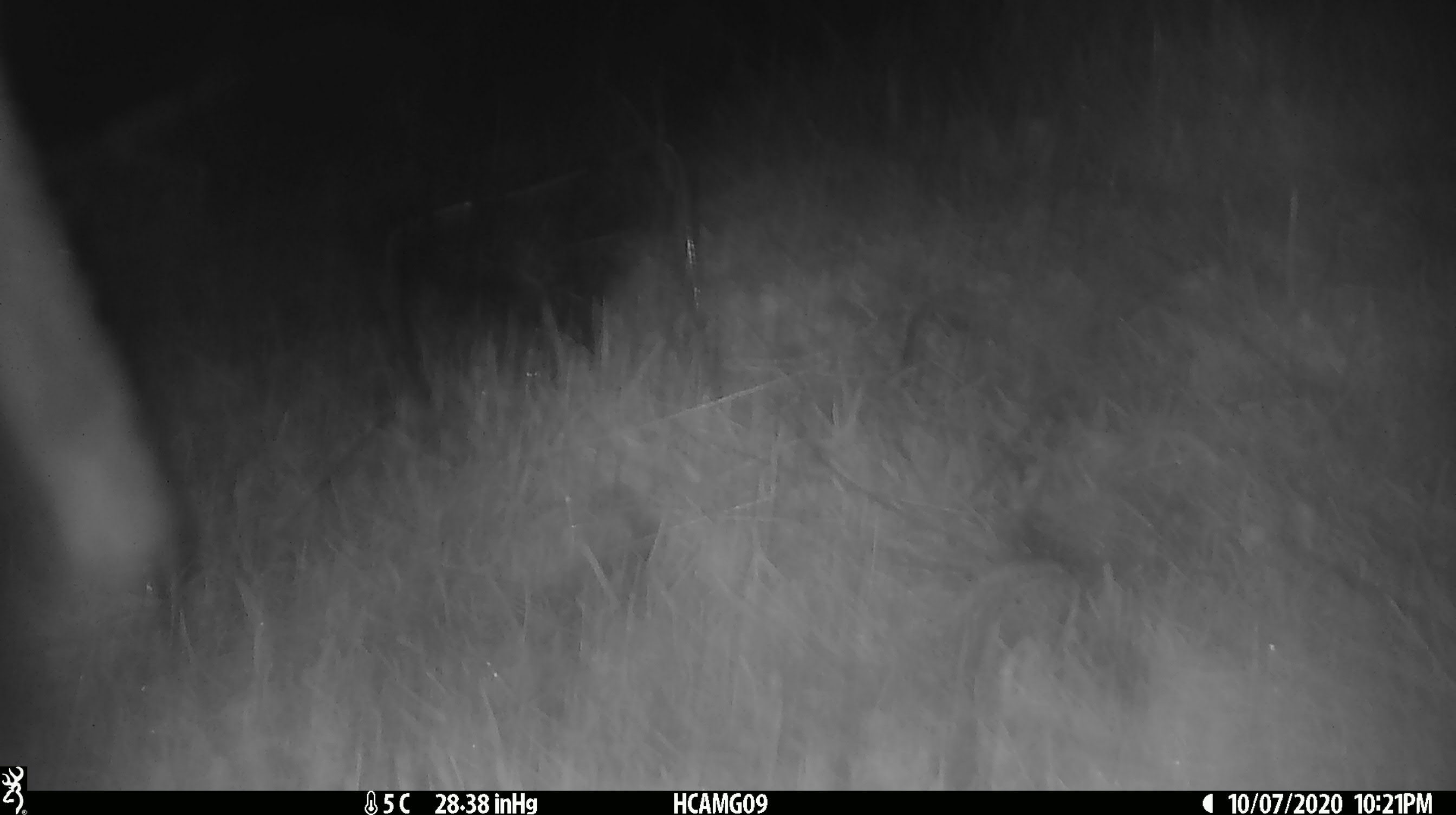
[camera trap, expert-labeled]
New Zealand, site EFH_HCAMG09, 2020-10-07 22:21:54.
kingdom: Animalia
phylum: Chordata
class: Mammalia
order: Artiodactyla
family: Bovidae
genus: Ovis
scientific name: Ovis aries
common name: domestic sheep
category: sheep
Sheep (domestic sheep) (Ovis aries).